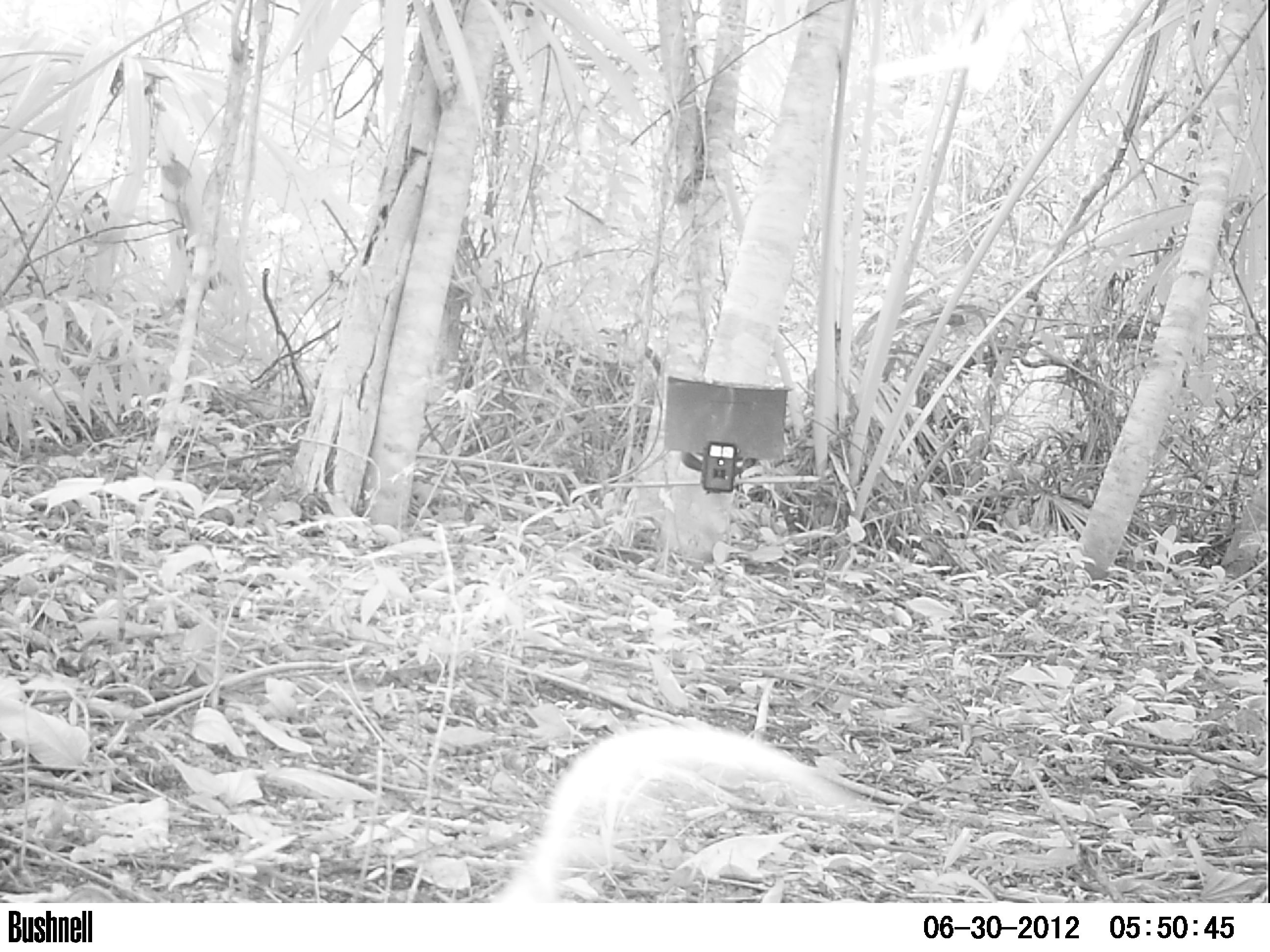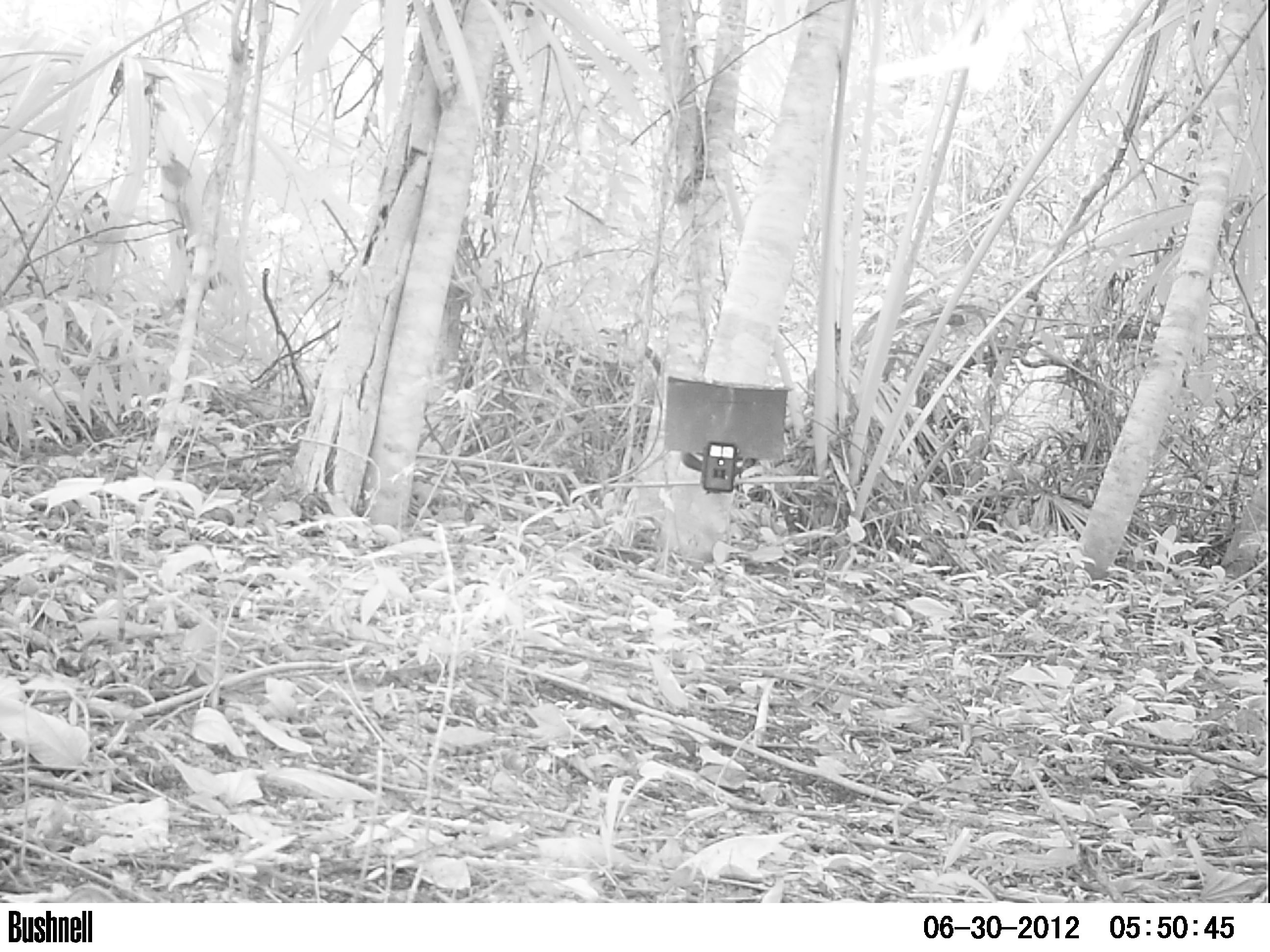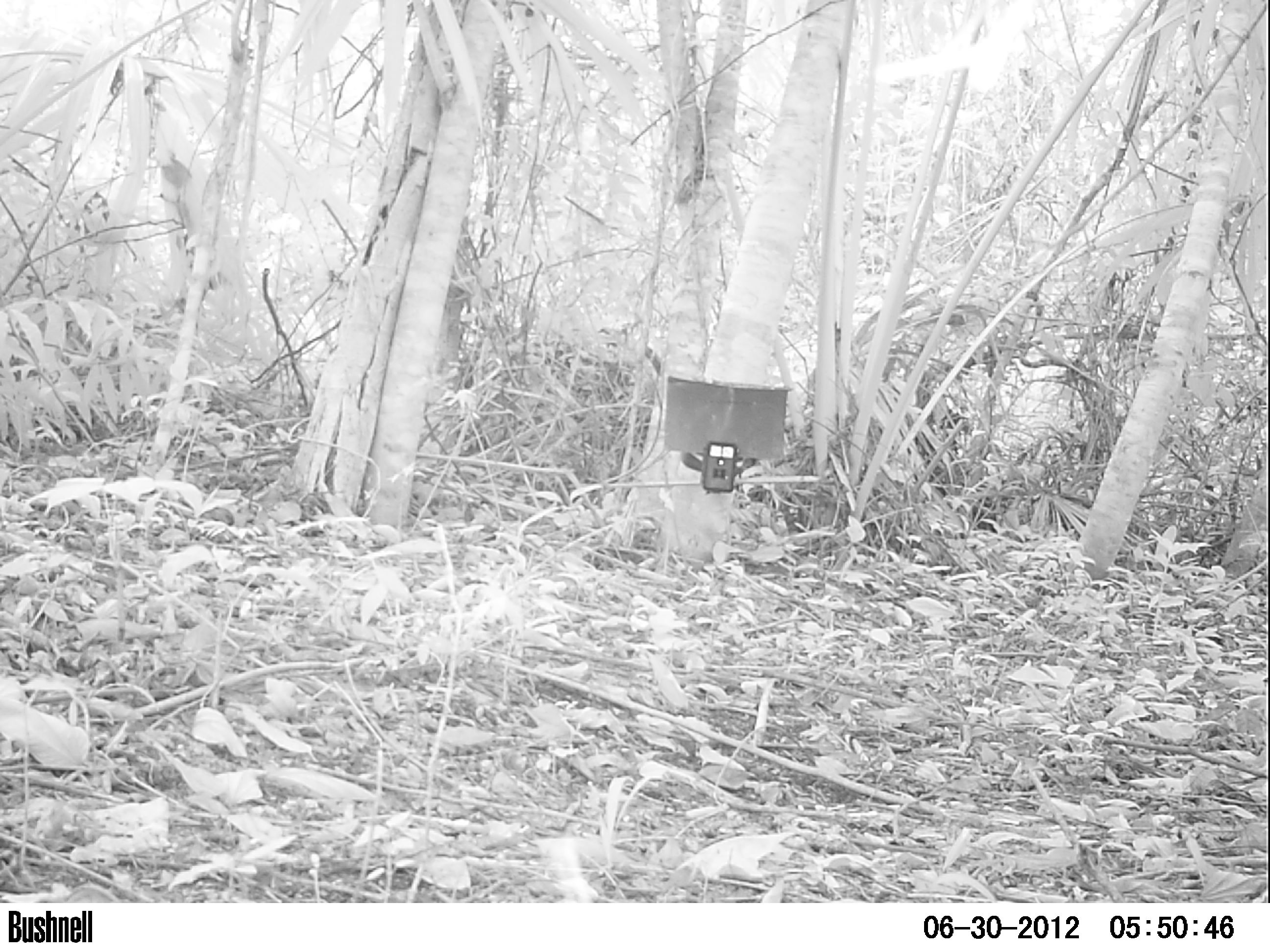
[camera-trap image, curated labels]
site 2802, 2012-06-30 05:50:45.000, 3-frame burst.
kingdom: Animalia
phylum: Chordata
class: Aves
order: Columbiformes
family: Columbidae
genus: Leptotila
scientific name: Leptotila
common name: leptotila doves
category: leptotila sp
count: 1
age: adult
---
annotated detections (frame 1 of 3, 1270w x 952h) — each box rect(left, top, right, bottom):
leptotila sp: rect(481, 721, 877, 903)